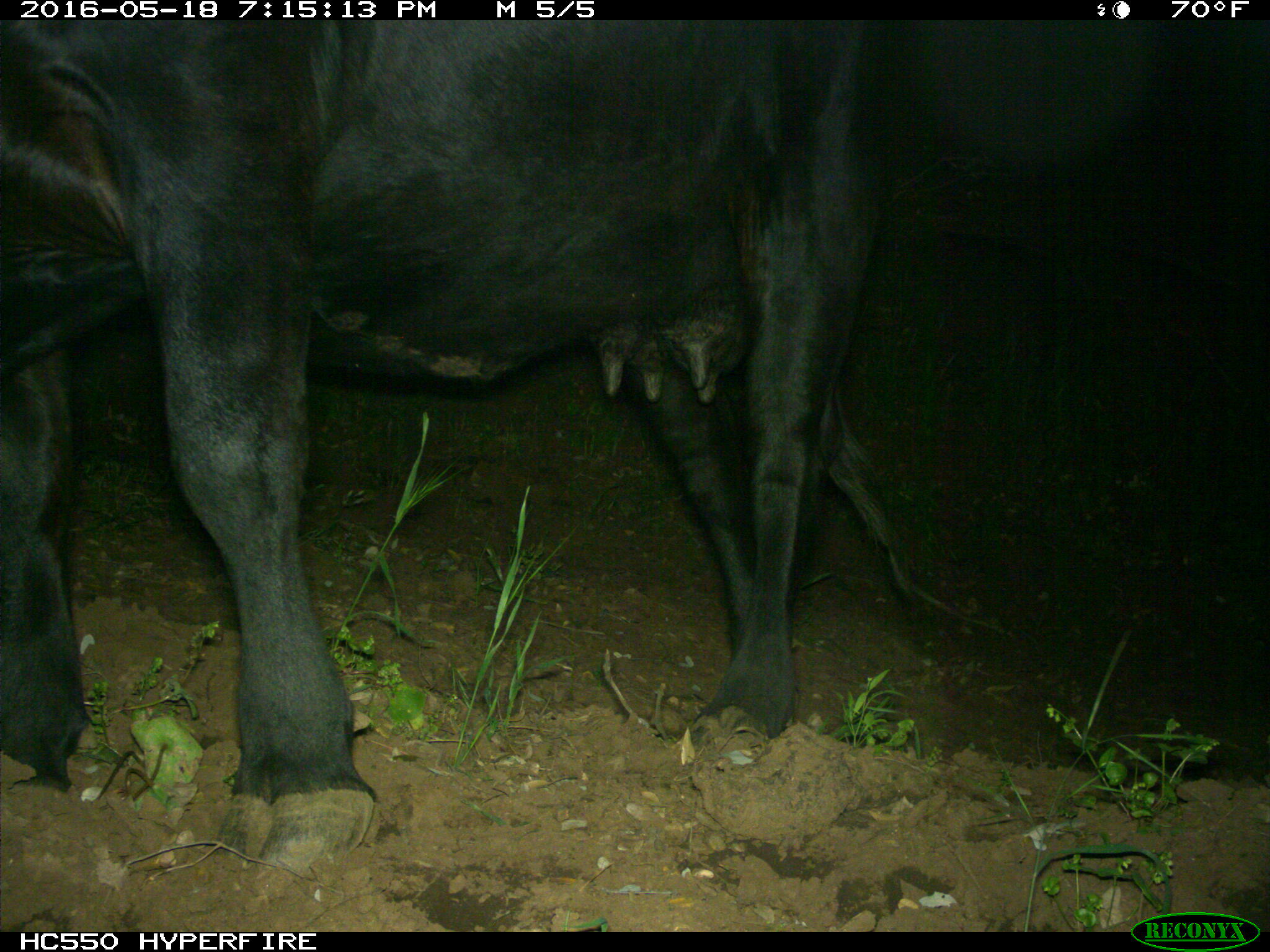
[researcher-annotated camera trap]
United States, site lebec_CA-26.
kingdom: Animalia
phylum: Chordata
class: Mammalia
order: Artiodactyla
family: Bovidae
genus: Bos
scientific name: Bos taurus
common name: domestic cow